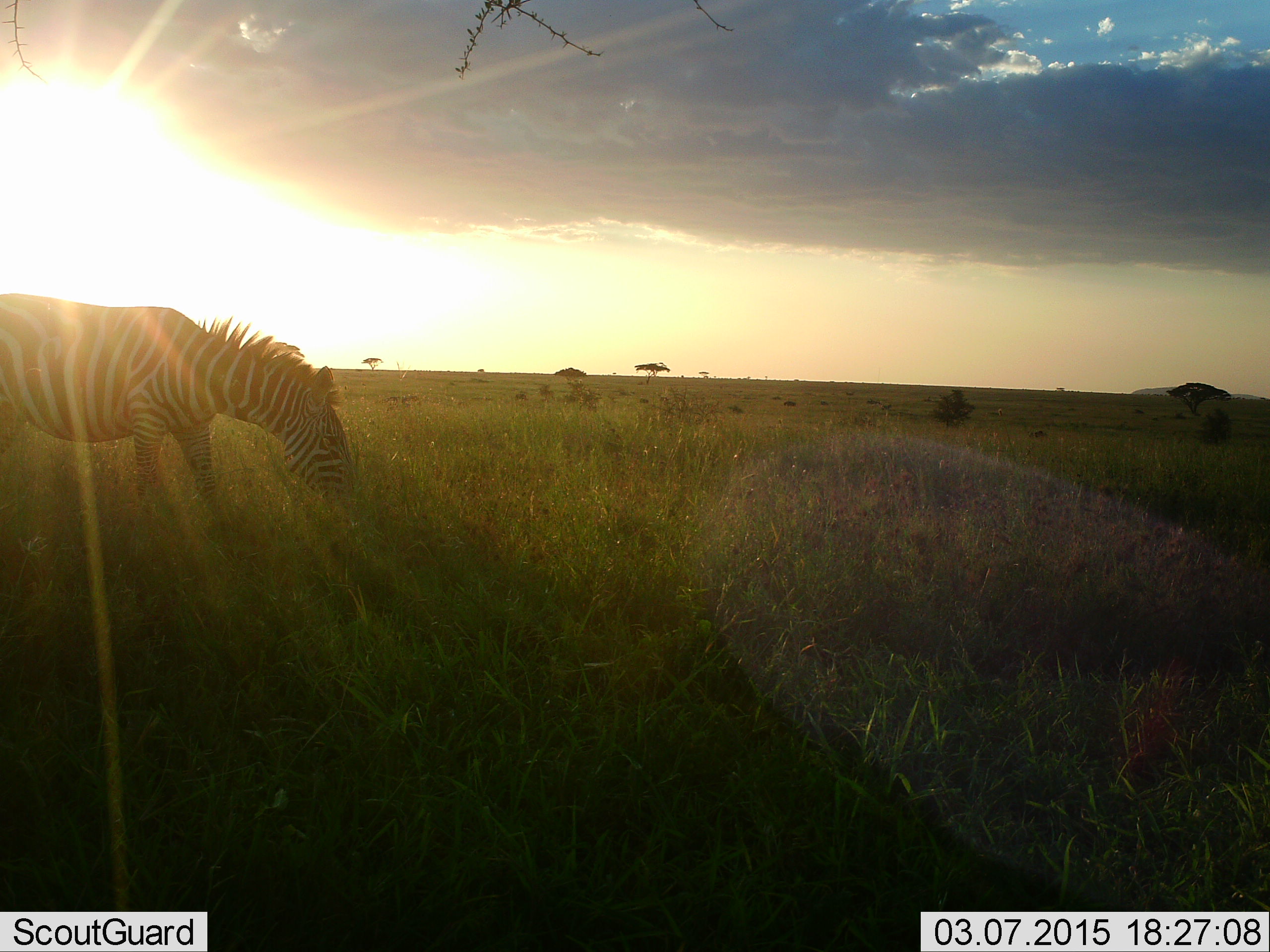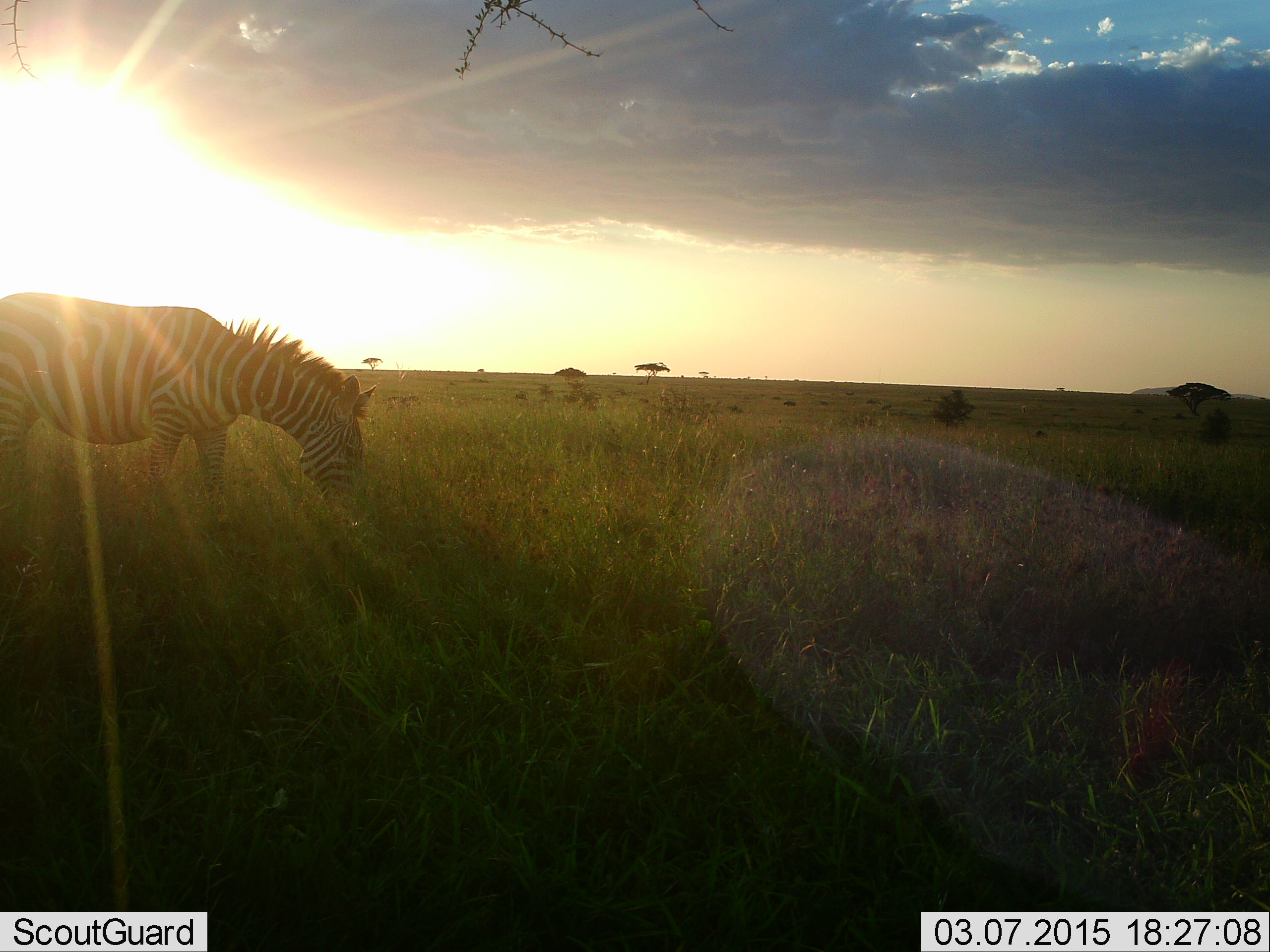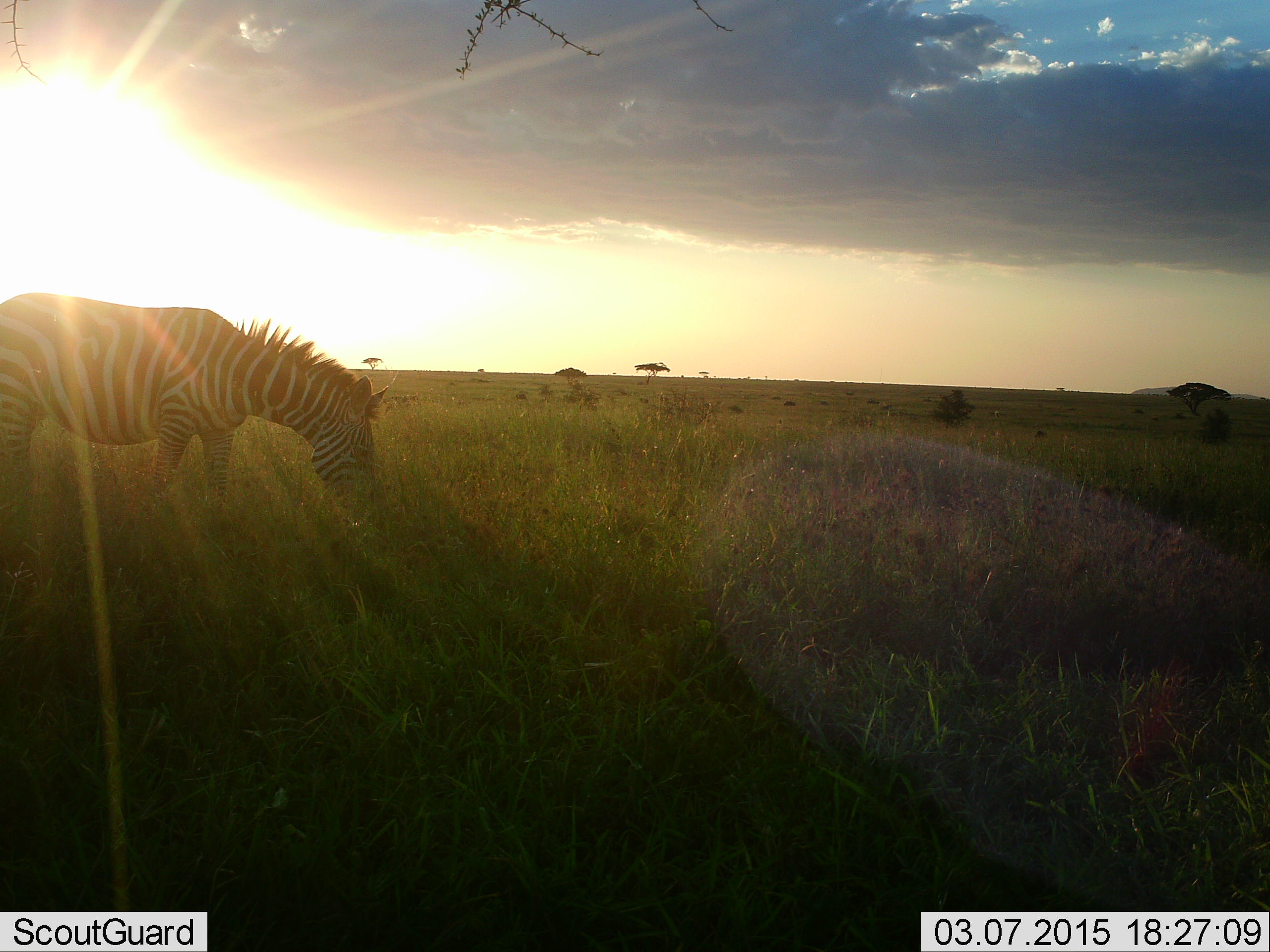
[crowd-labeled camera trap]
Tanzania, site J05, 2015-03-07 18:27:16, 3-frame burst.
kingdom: Animalia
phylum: Chordata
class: Mammalia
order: Perissodactyla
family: Equidae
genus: Equus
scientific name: Equus quagga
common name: plains zebra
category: zebra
Zebra (plains zebra) (Equus quagga), count 1. Behavior (volunteer vote fractions): standing 10%, resting 0%, moving 10%, interacting 0%. Young present (vote fraction): 0%. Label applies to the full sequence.